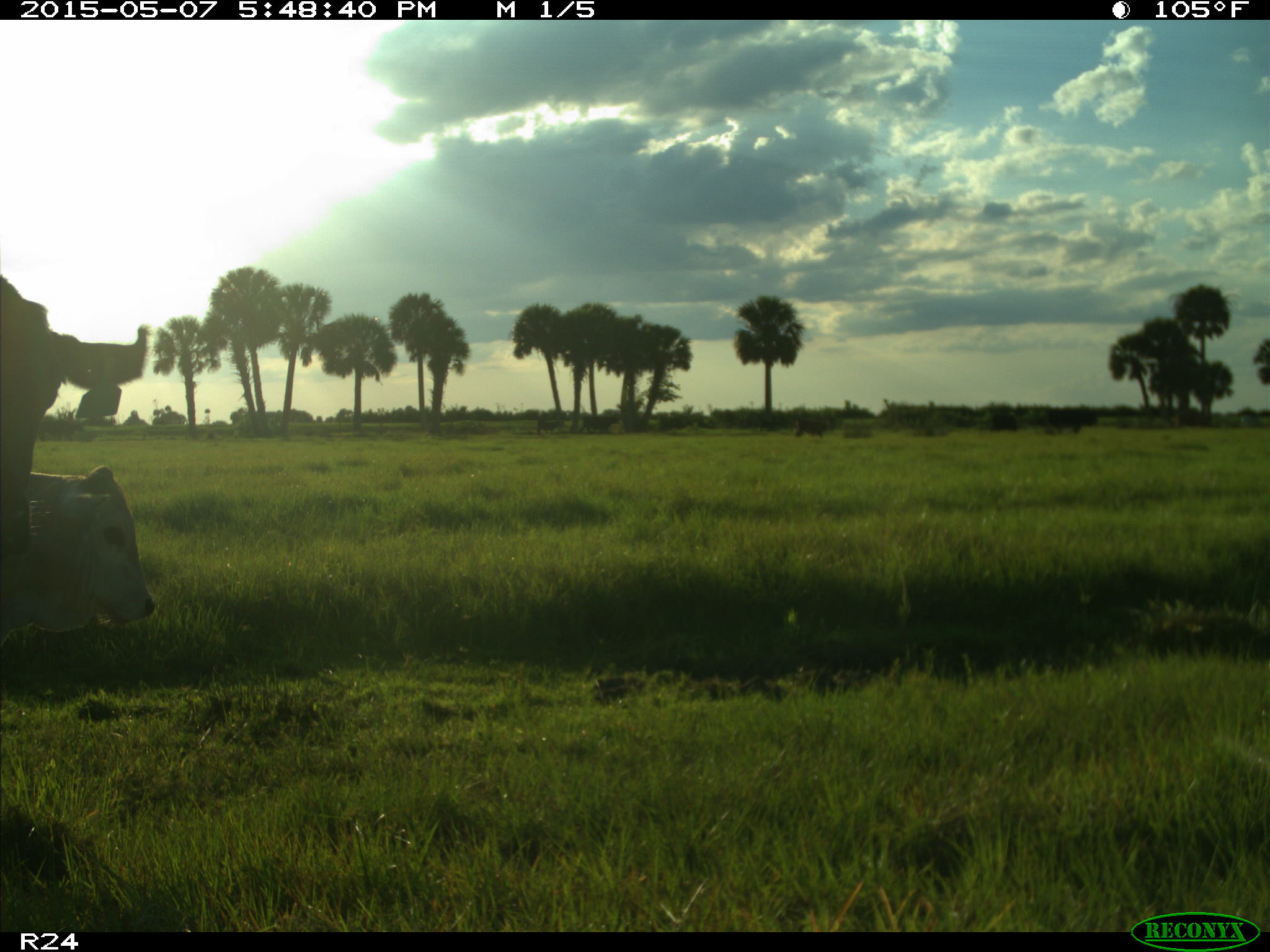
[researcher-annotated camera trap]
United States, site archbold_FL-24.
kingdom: Animalia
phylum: Chordata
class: Mammalia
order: Artiodactyla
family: Bovidae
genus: Bos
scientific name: Bos taurus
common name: domestic cow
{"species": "Bos taurus (domestic cow)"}